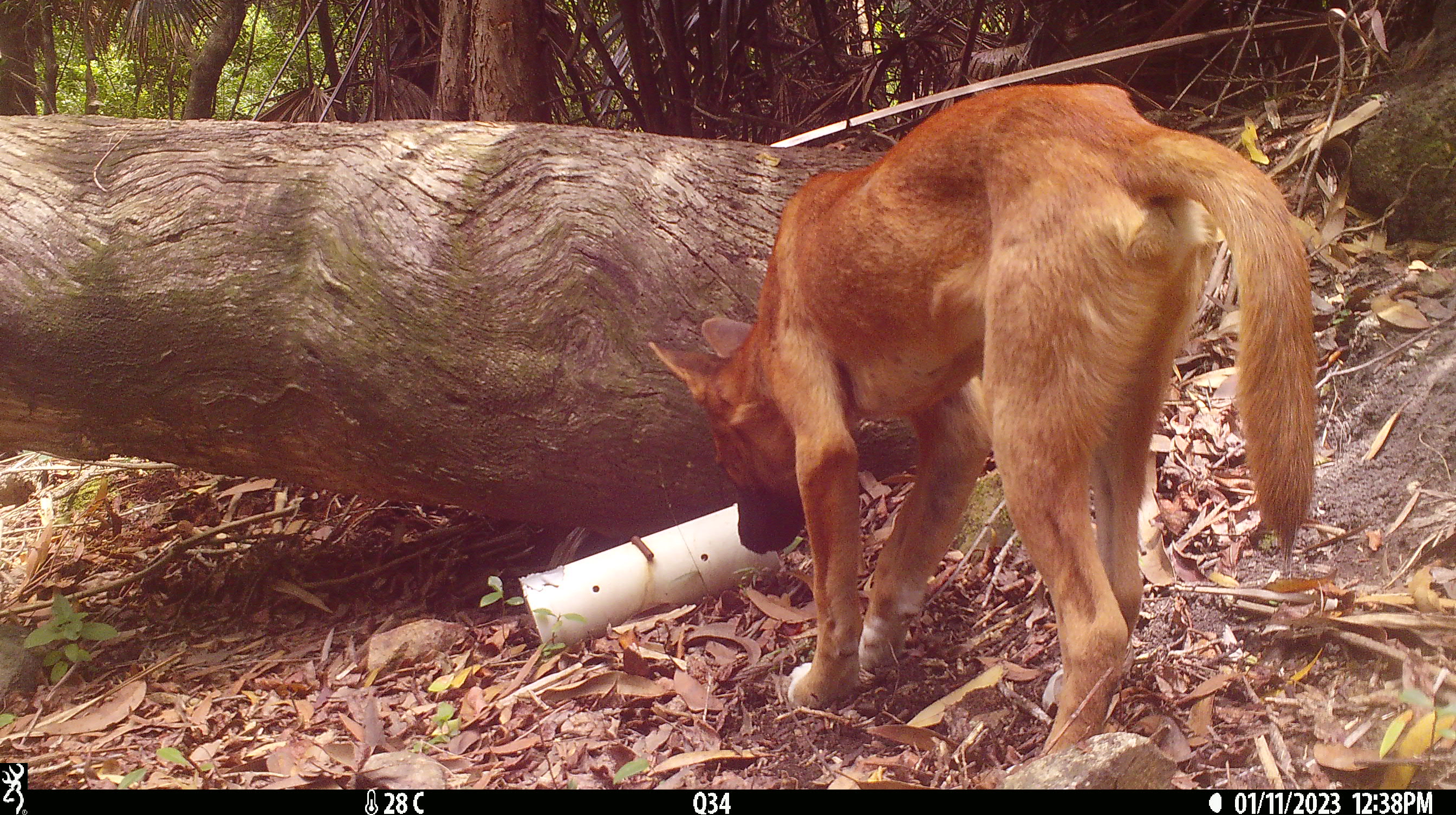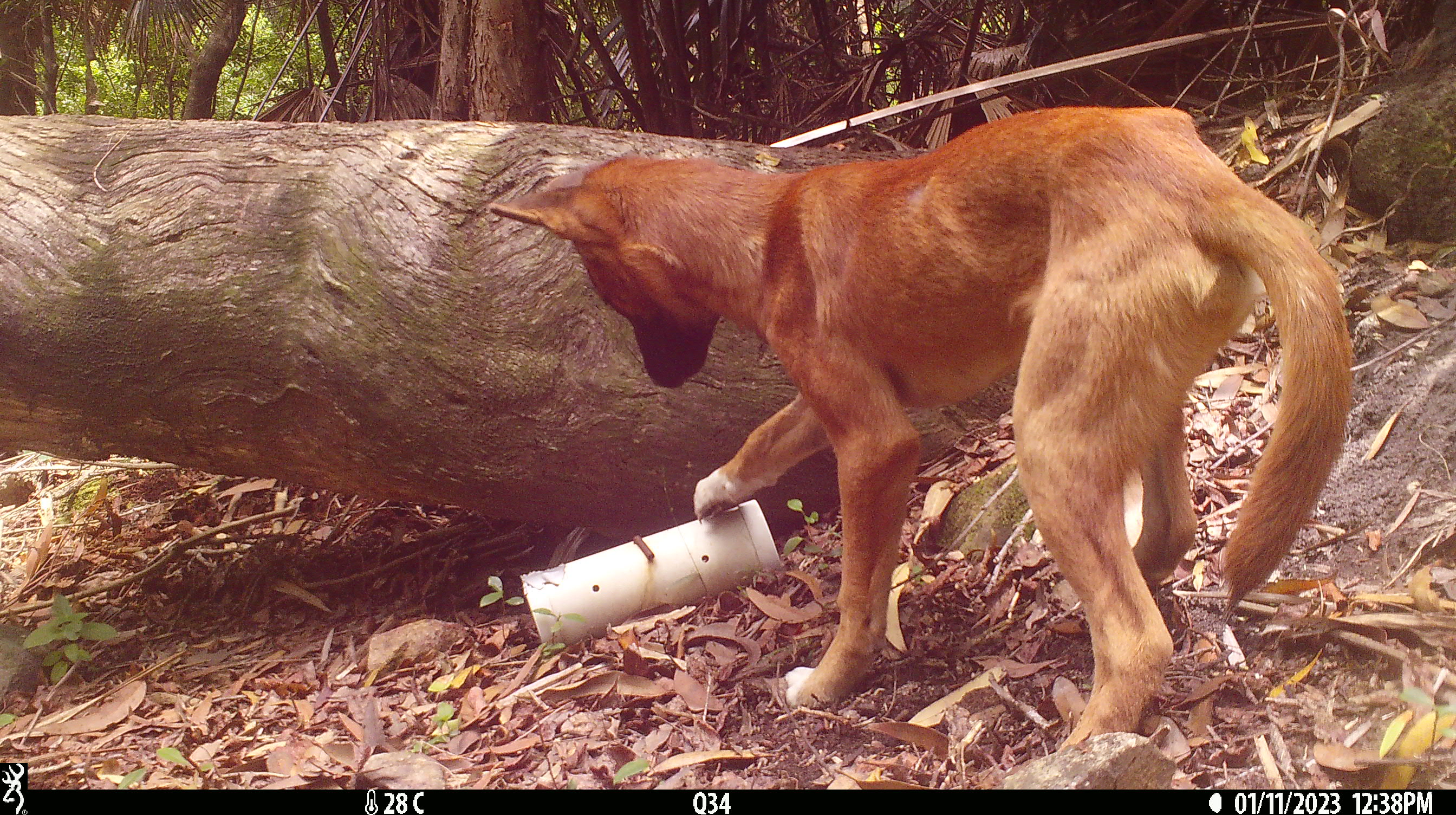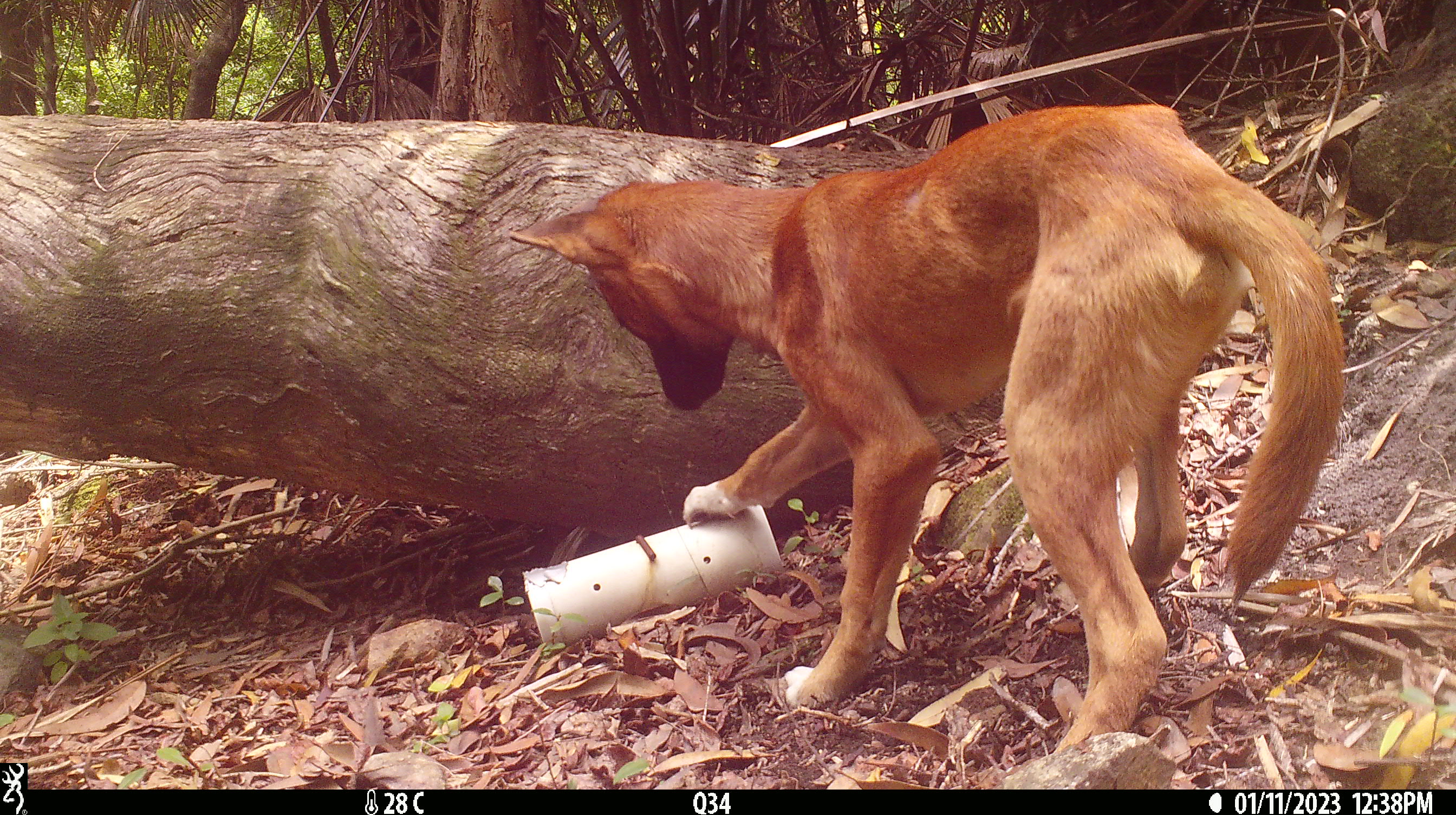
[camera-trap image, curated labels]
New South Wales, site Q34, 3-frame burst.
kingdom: Animalia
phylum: Chordata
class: Mammalia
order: Carnivora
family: Canidae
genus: Canis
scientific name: Canis familiaris dingo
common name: dingo